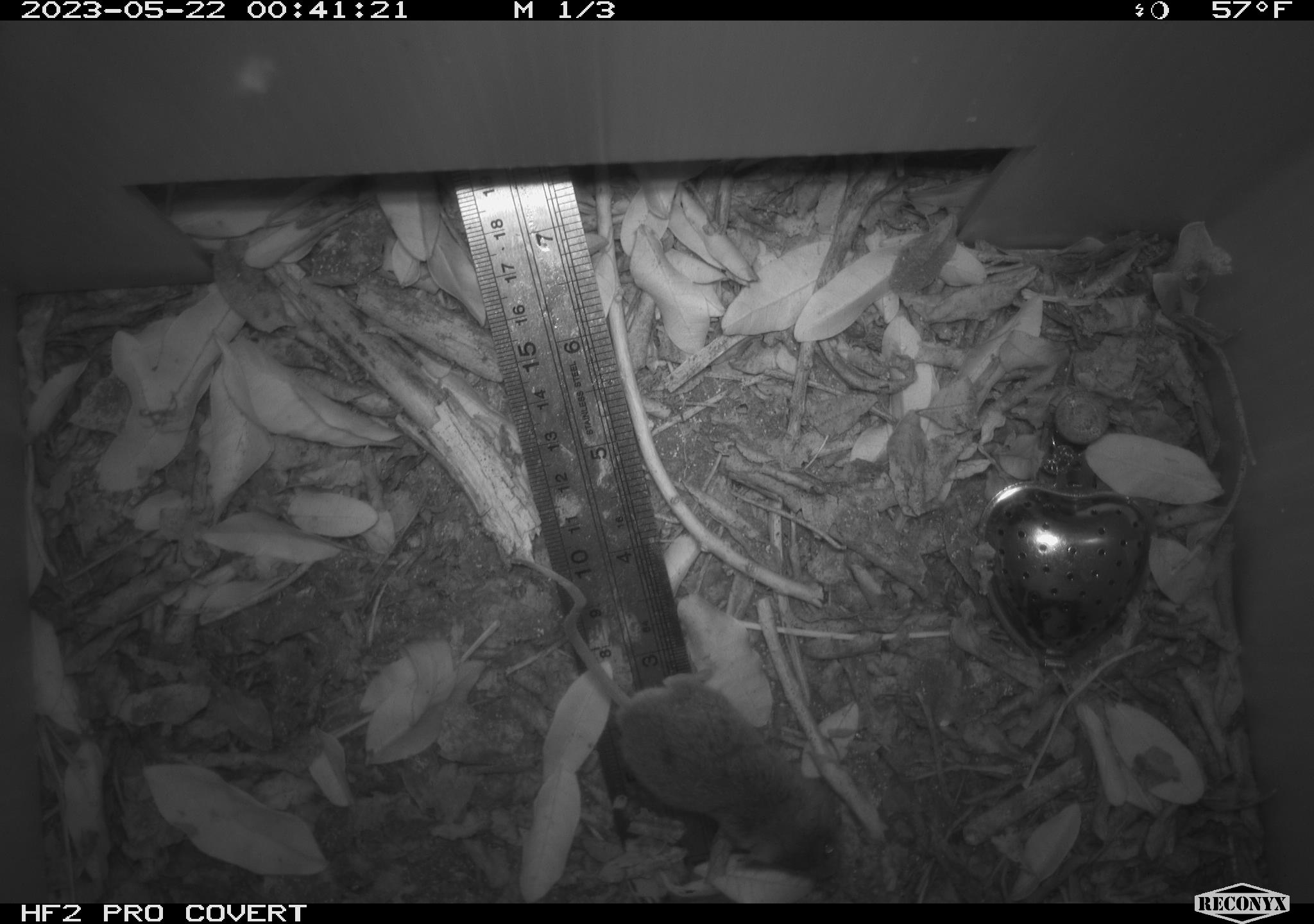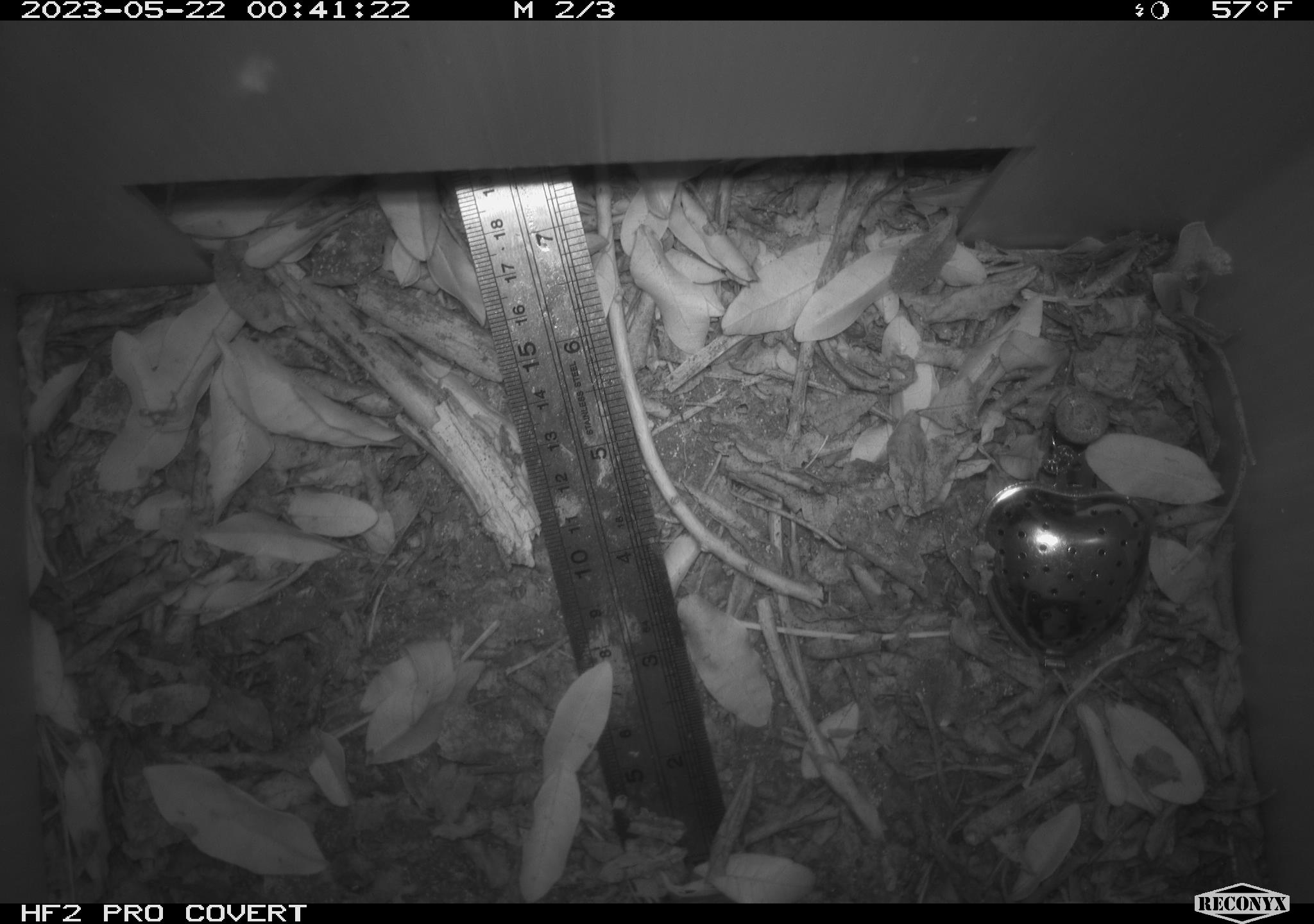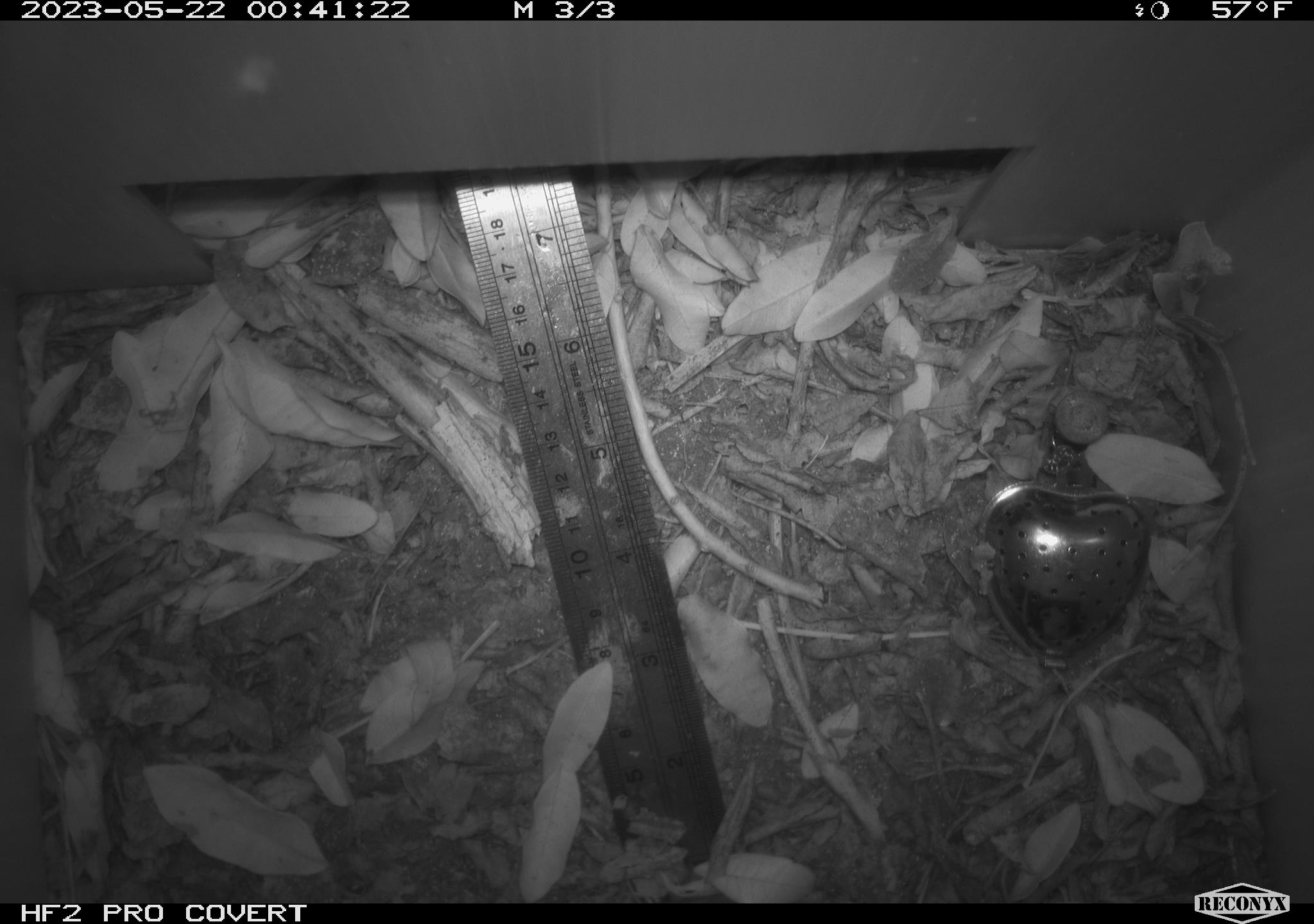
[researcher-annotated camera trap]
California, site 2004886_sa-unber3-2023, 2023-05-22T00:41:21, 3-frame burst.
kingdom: Animalia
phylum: Chordata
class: Mammalia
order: Rodentia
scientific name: Rodentia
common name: mouse species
Mouse species (Rodentia).